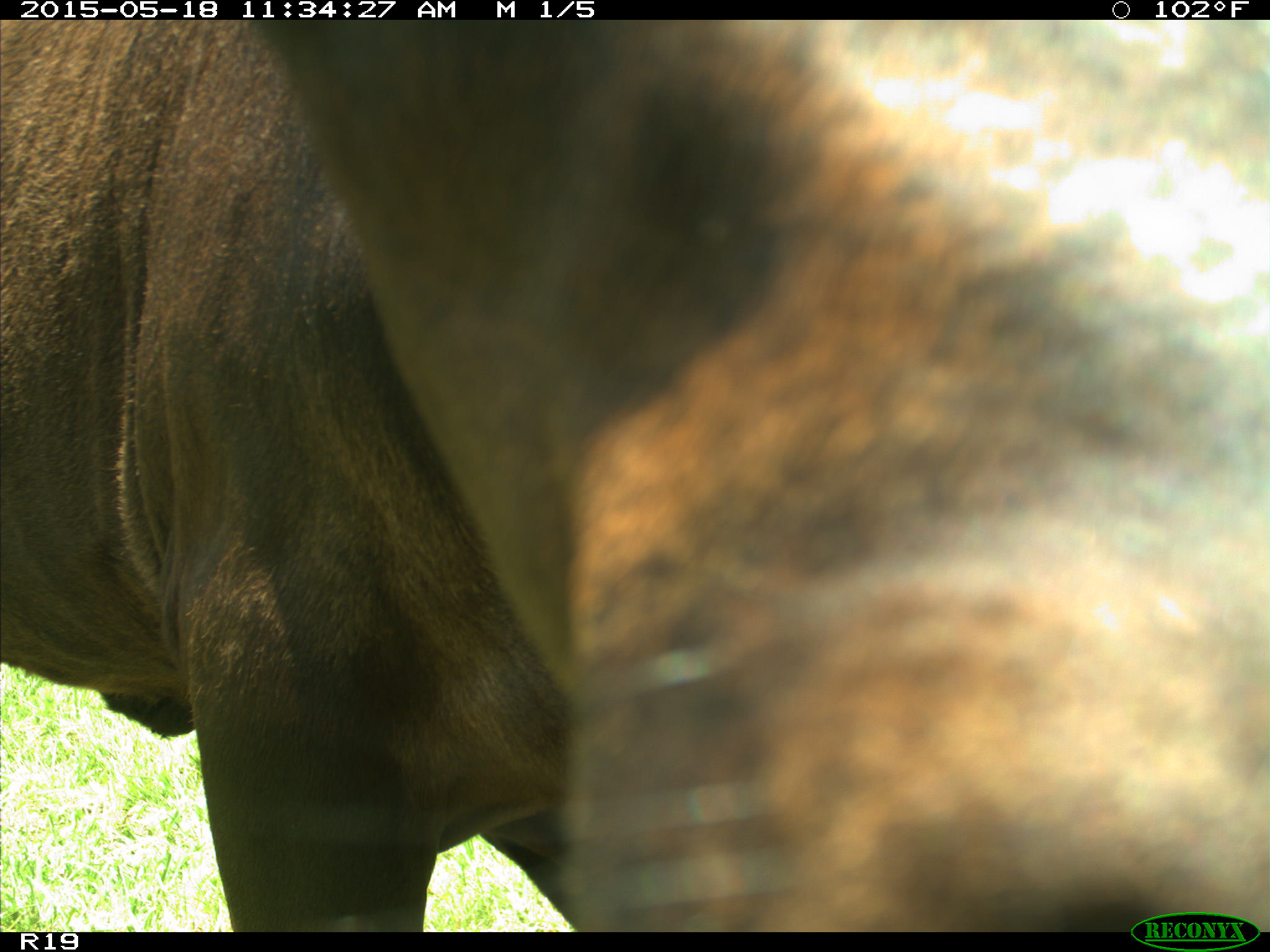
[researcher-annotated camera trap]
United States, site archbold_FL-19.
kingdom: Animalia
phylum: Chordata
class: Mammalia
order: Artiodactyla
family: Bovidae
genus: Bos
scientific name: Bos taurus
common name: domestic cow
Bos taurus (domestic cow).